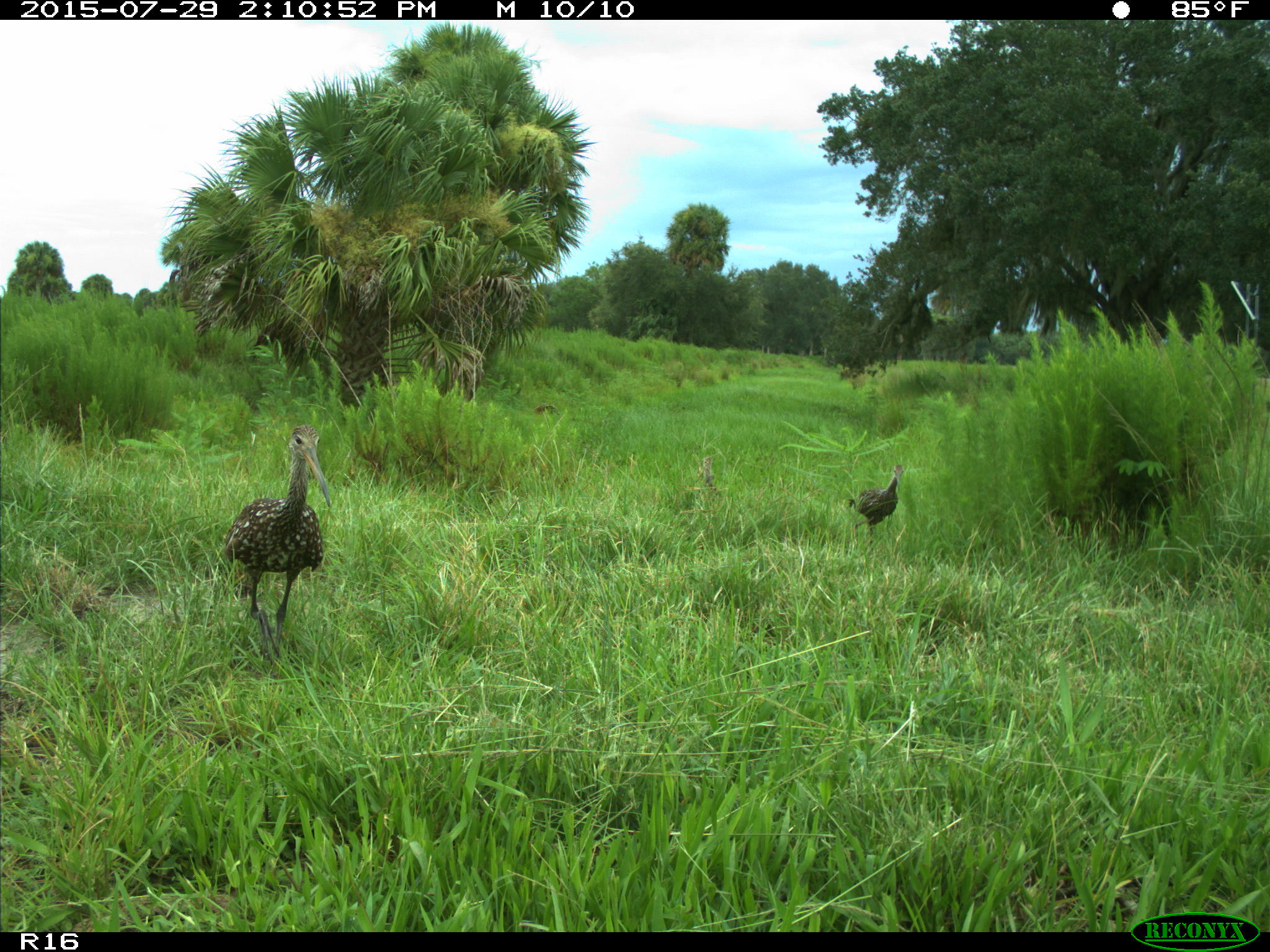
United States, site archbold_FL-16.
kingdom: Animalia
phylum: Chordata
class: Aves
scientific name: Aves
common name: birds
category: unidentified bird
Unidentified bird (birds) (Aves).